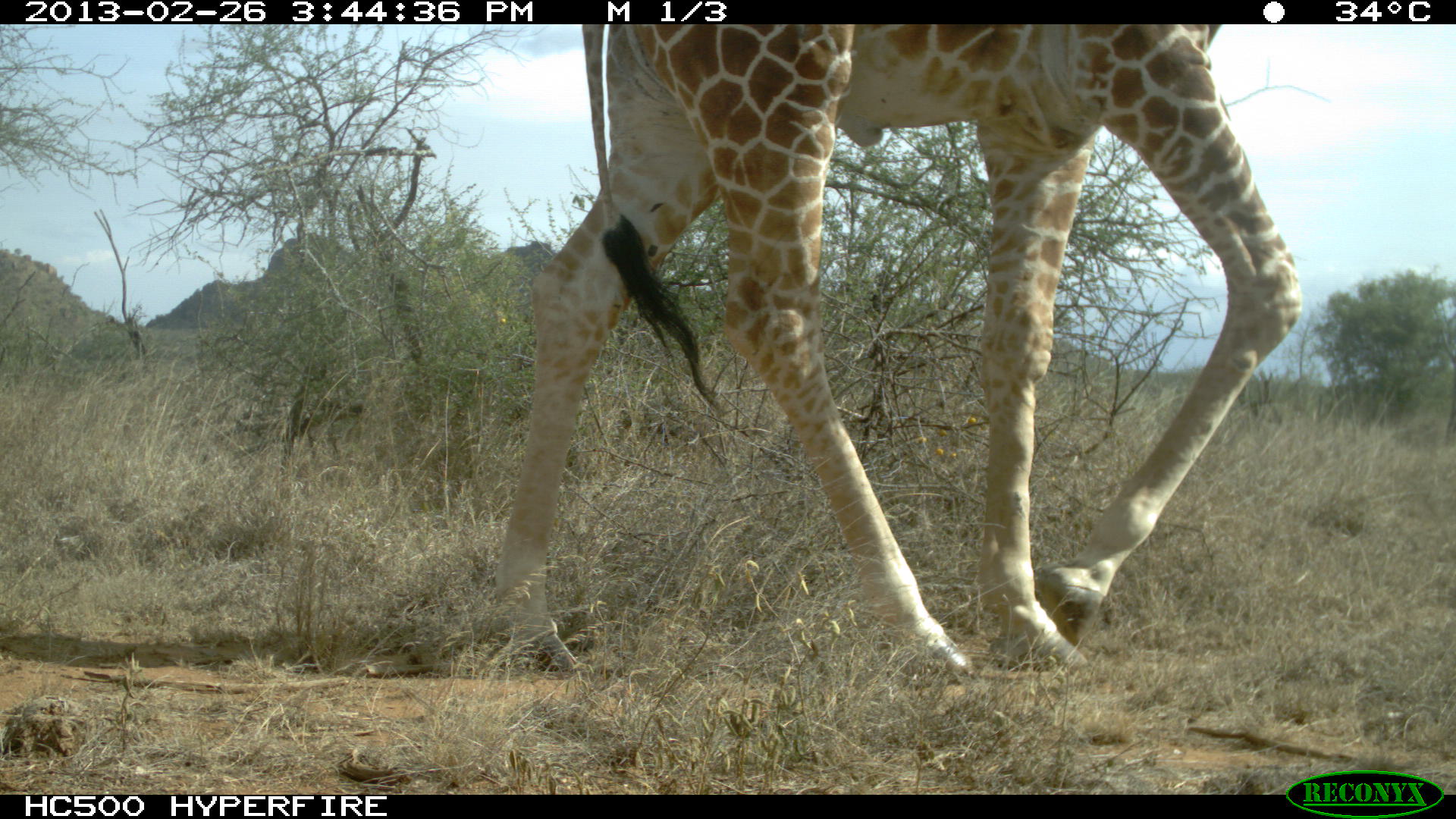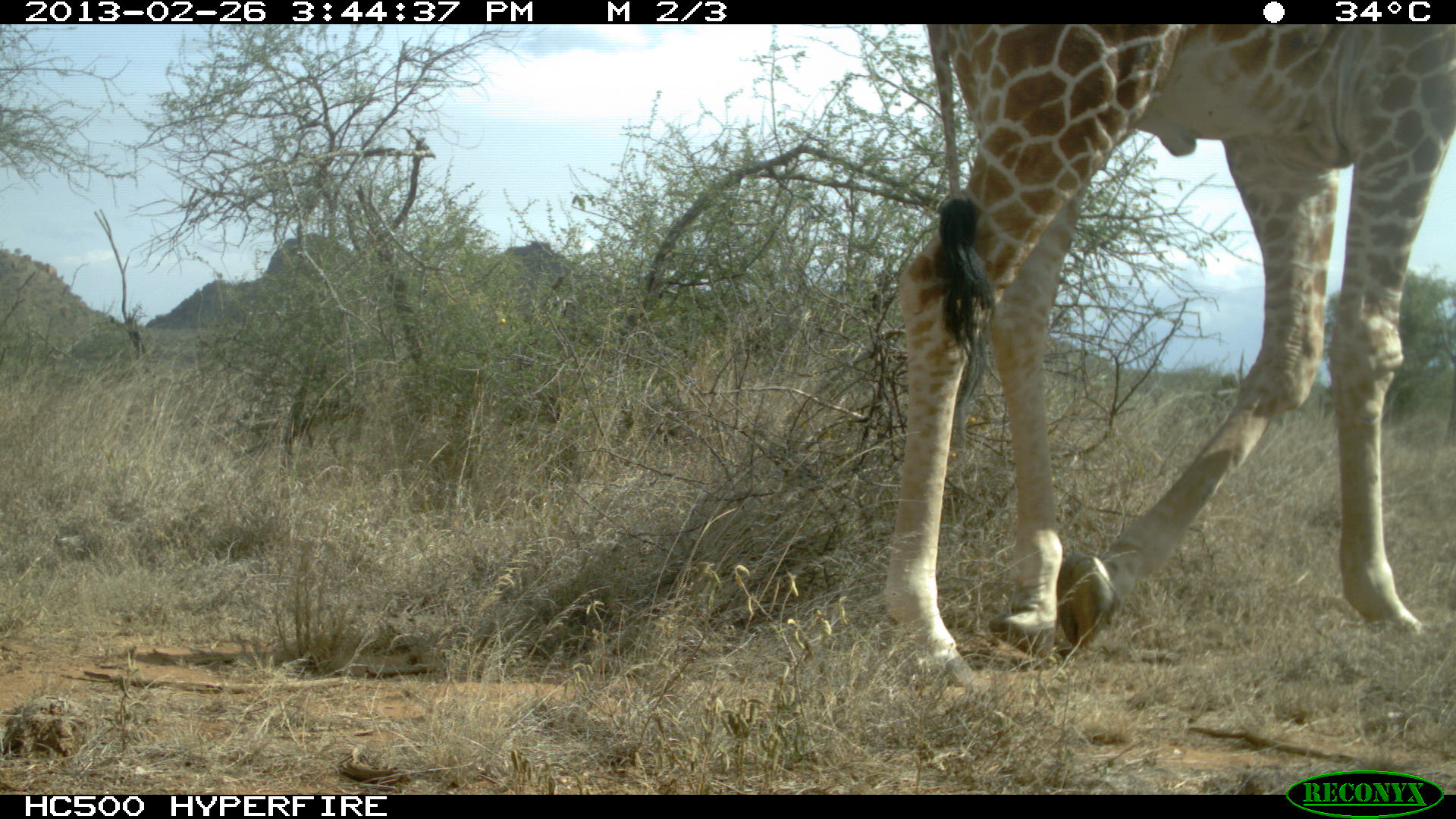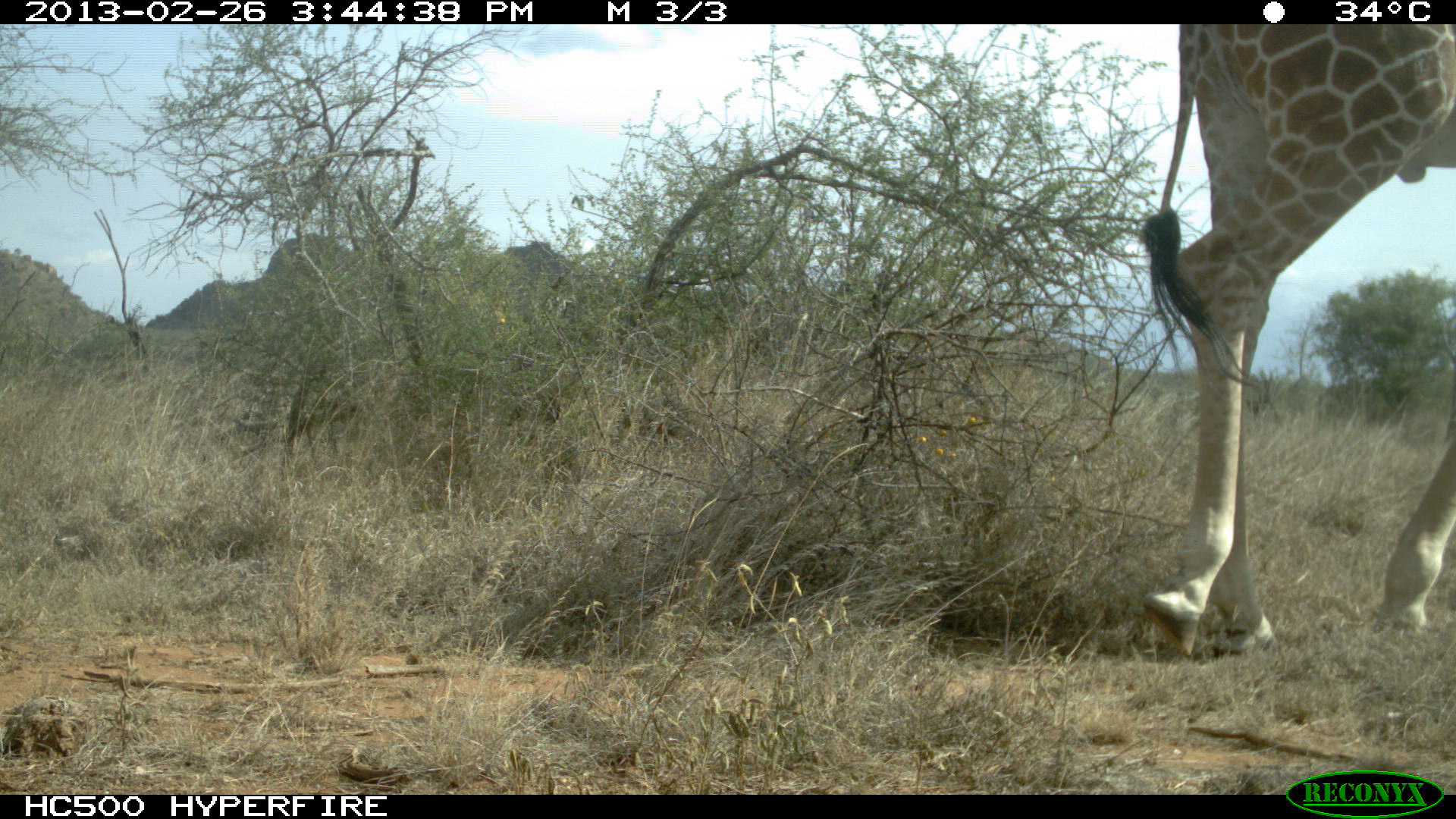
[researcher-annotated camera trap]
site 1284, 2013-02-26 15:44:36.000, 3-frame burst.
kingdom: Animalia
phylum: Chordata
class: Mammalia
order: Artiodactyla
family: Giraffidae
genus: Giraffa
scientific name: Giraffa camelopardalis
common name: giraffe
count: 1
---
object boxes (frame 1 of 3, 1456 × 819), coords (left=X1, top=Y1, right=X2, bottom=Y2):
giraffa camelopardalis: (left=484, top=23, right=1303, bottom=686)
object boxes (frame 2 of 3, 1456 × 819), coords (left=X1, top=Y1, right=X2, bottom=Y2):
giraffa camelopardalis: (left=879, top=24, right=1456, bottom=695)